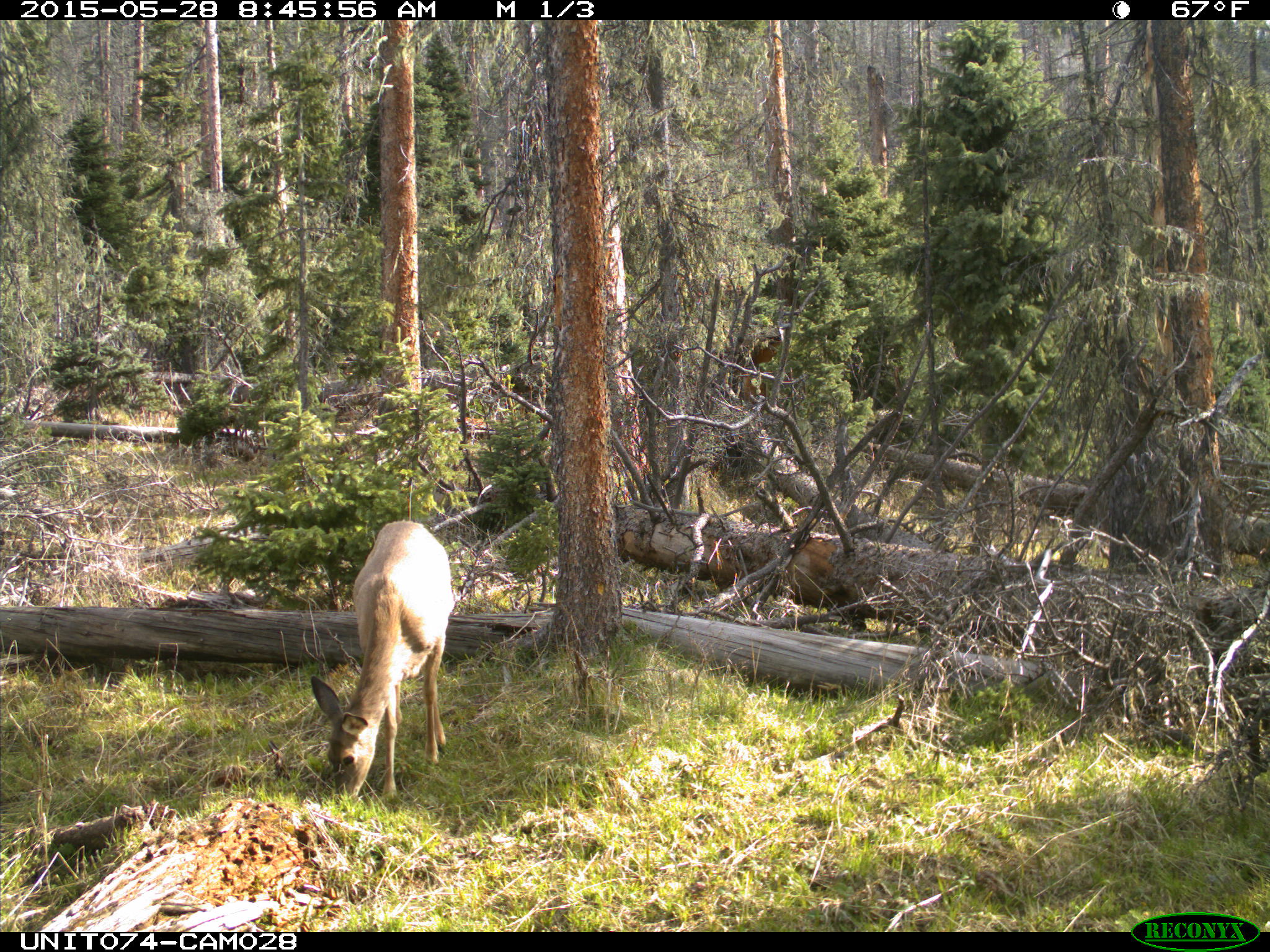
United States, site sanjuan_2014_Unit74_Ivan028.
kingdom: Animalia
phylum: Chordata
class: Mammalia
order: Artiodactyla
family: Cervidae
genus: Odocoileus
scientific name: Odocoileus hemionus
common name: mule deer